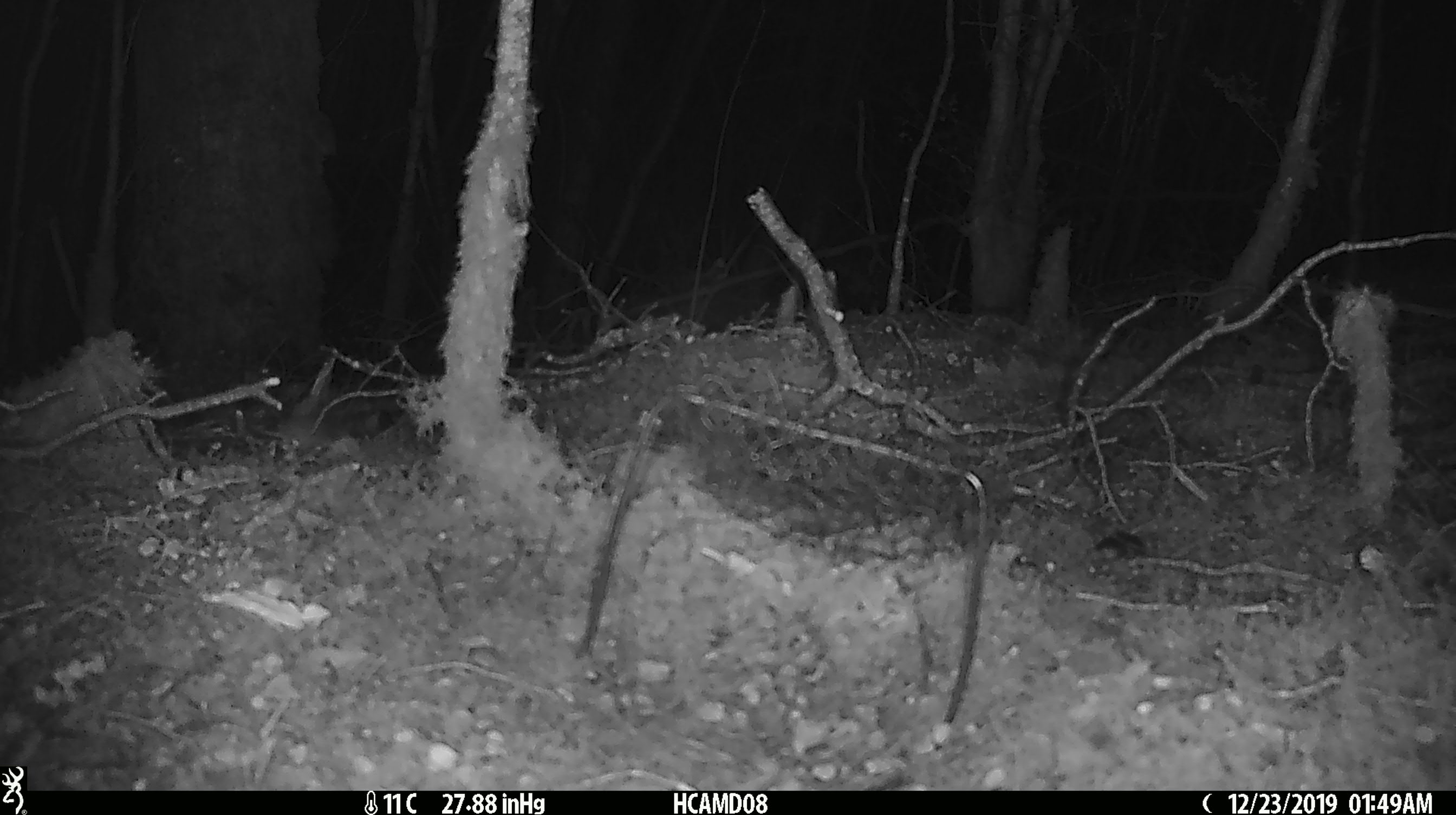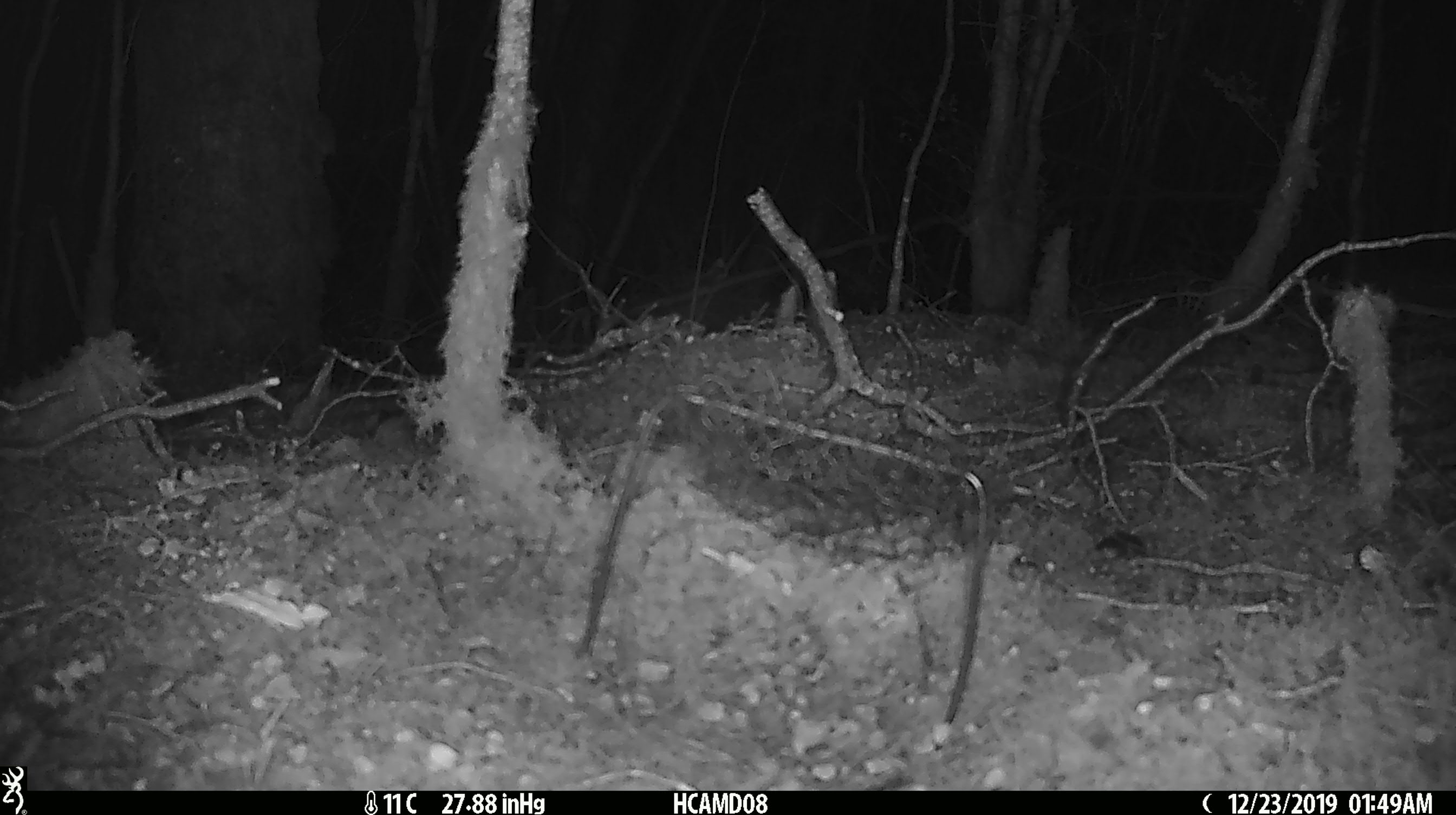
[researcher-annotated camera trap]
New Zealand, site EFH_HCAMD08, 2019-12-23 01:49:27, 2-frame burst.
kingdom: Animalia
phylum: Chordata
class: Mammalia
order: Rodentia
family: Muridae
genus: Mus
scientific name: Mus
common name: mouse